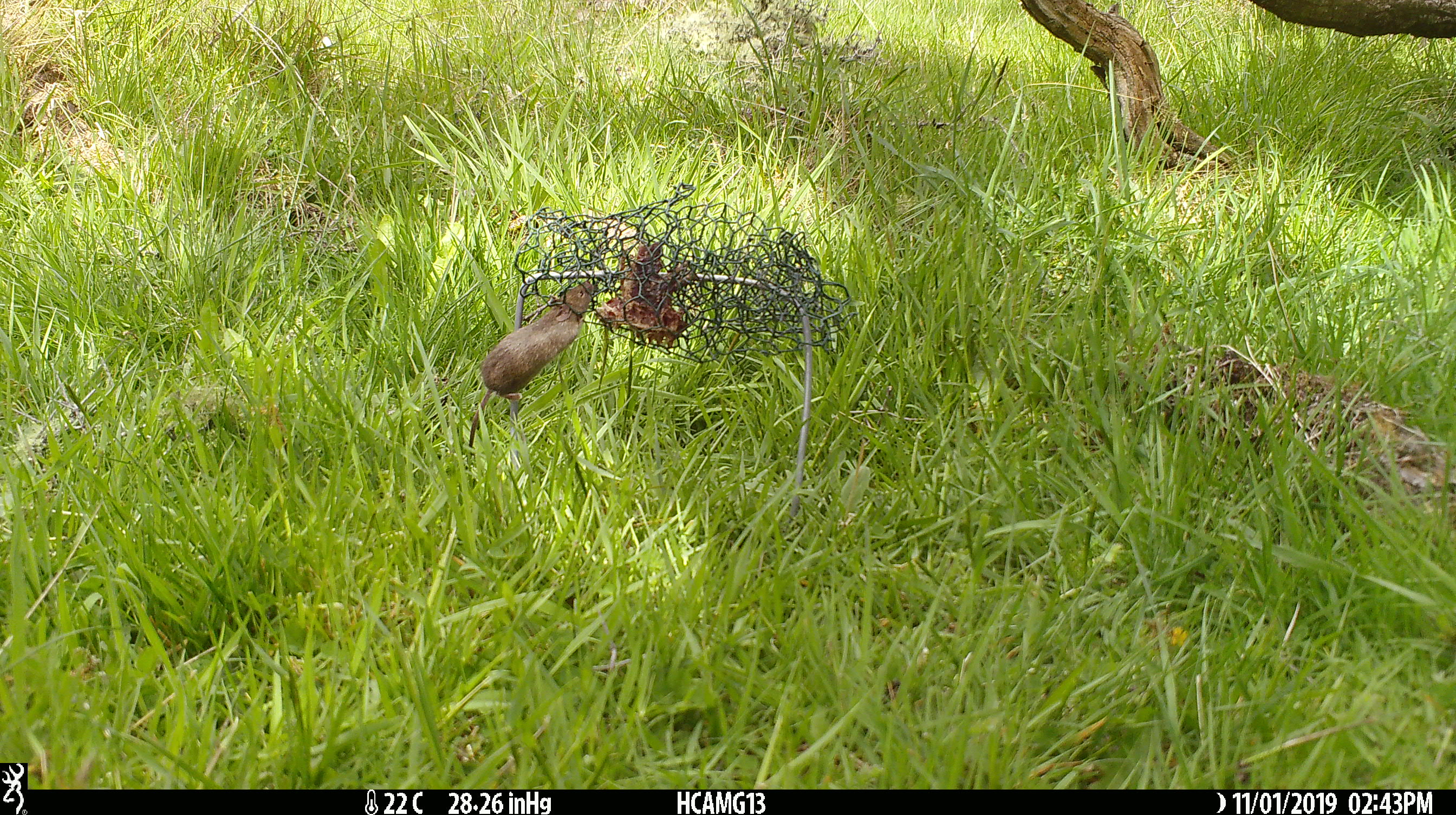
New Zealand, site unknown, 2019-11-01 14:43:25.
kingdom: Animalia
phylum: Chordata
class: Mammalia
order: Rodentia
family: Muridae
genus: Mus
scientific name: Mus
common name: mouse